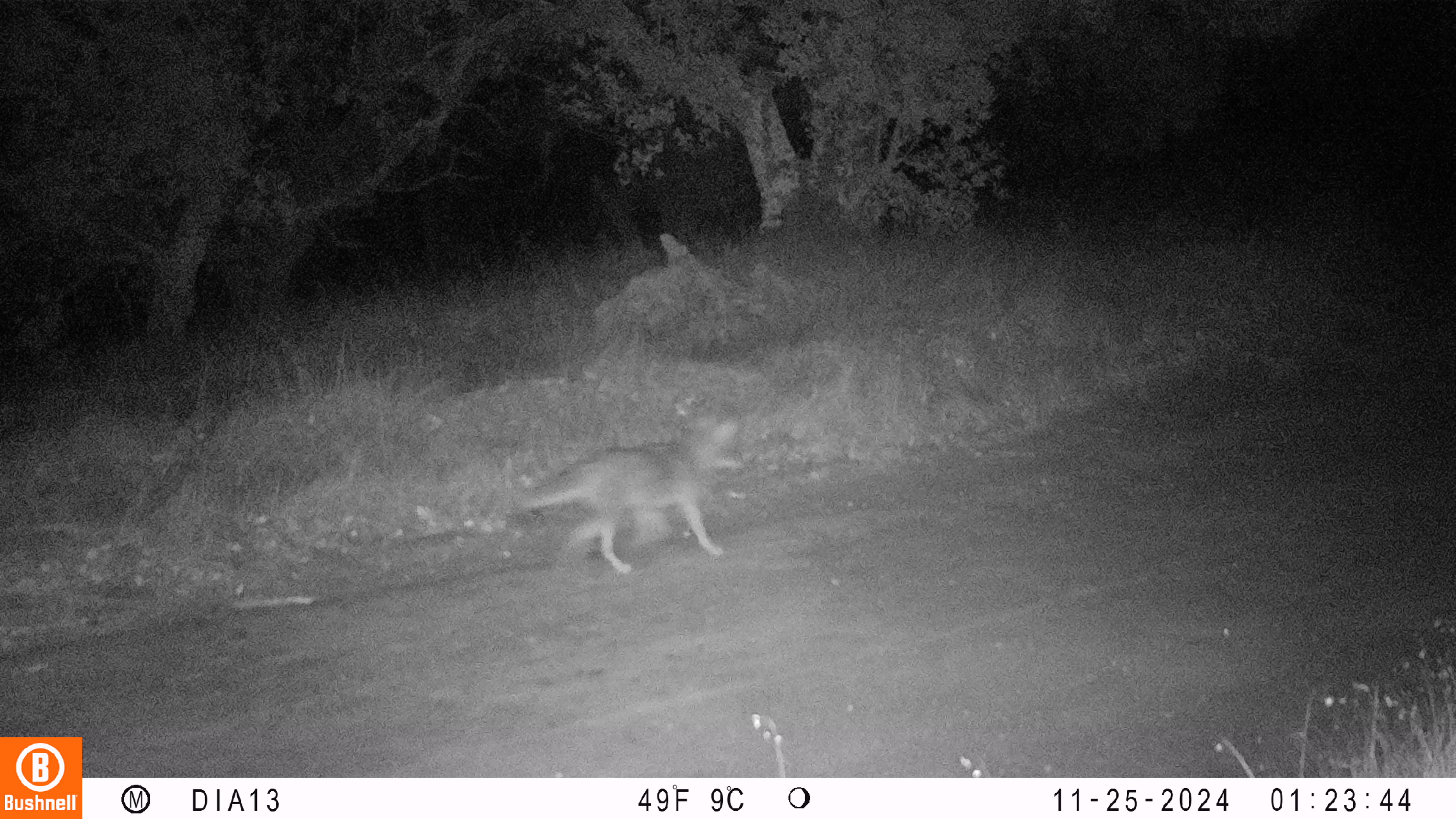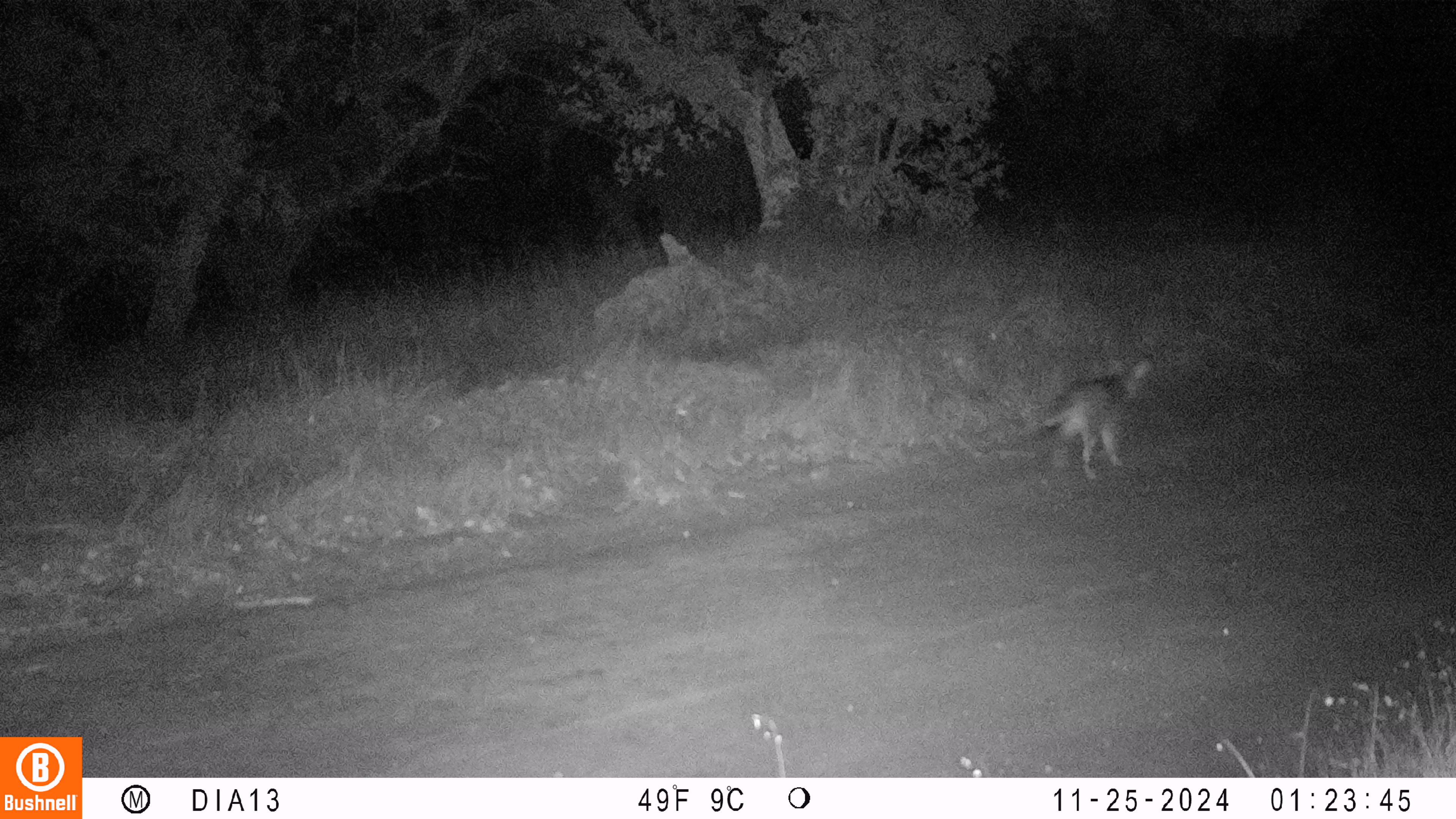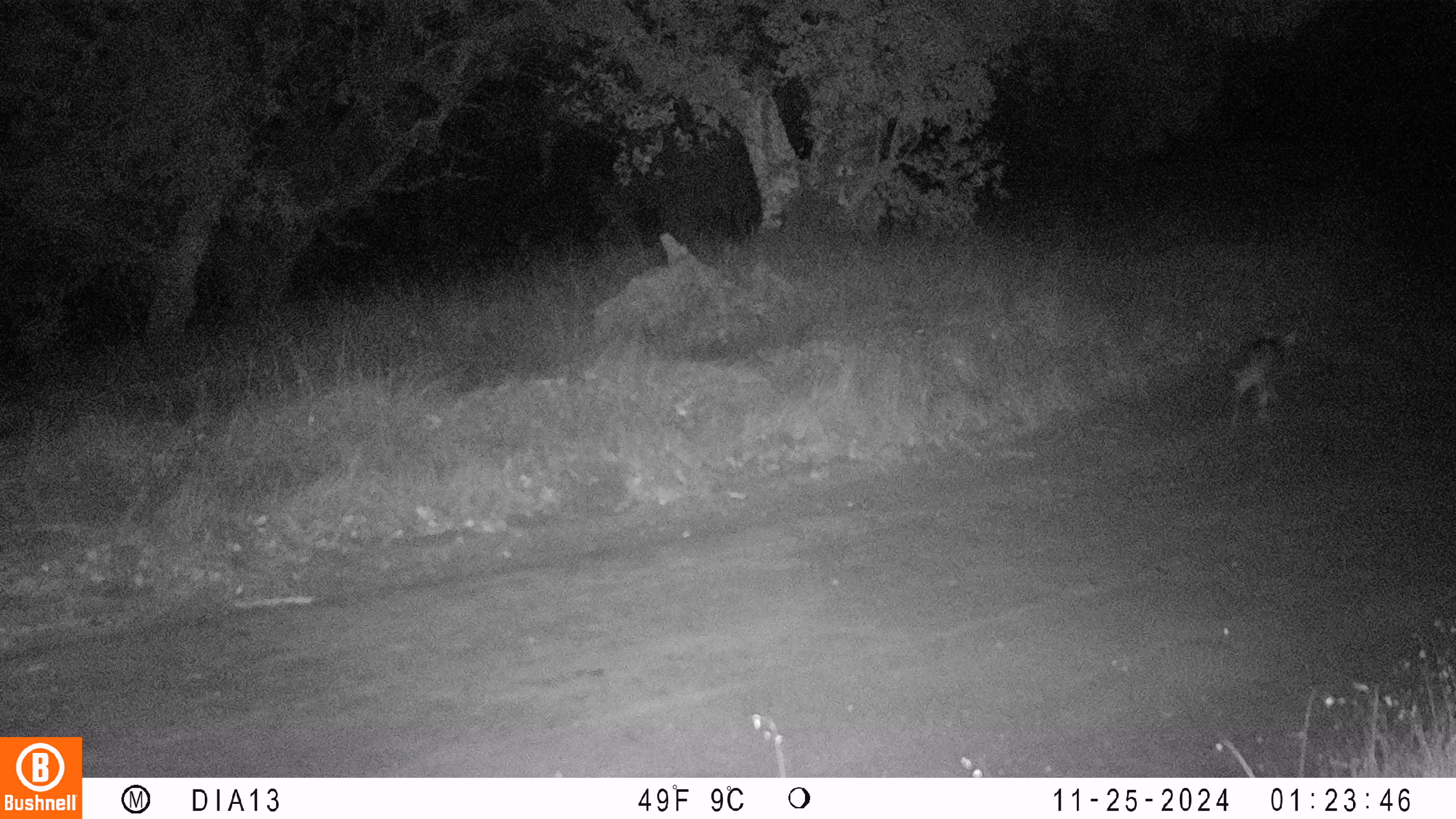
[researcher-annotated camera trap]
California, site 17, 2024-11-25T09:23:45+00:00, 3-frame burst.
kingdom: Animalia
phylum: Chordata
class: Mammalia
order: Carnivora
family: Canidae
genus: Canis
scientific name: Canis latrans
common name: coyote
Coyote (Canis latrans).